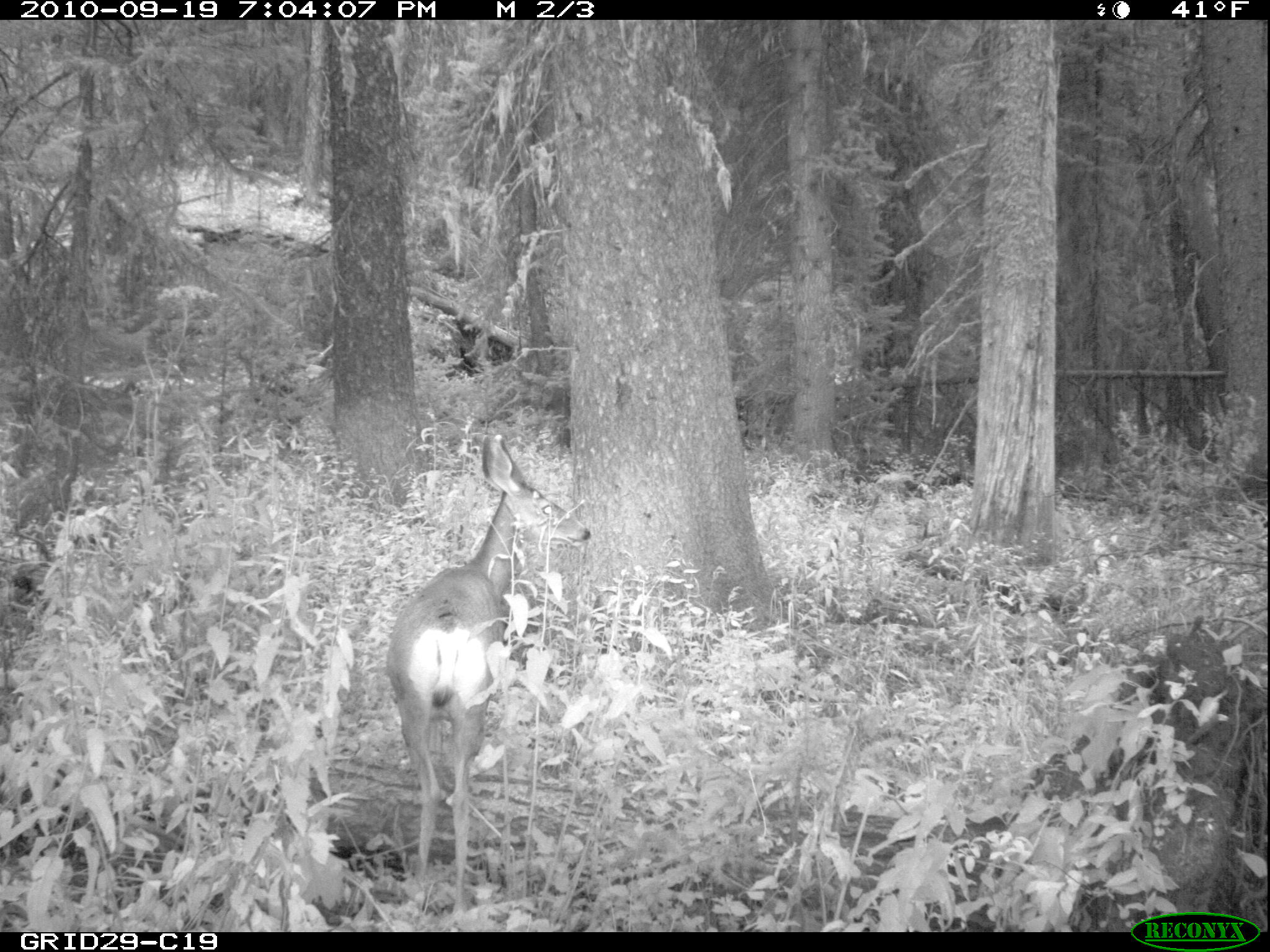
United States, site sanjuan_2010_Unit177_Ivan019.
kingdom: Animalia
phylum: Chordata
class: Mammalia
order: Artiodactyla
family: Cervidae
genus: Odocoileus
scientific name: Odocoileus hemionus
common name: mule deer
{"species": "Odocoileus hemionus (mule deer)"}